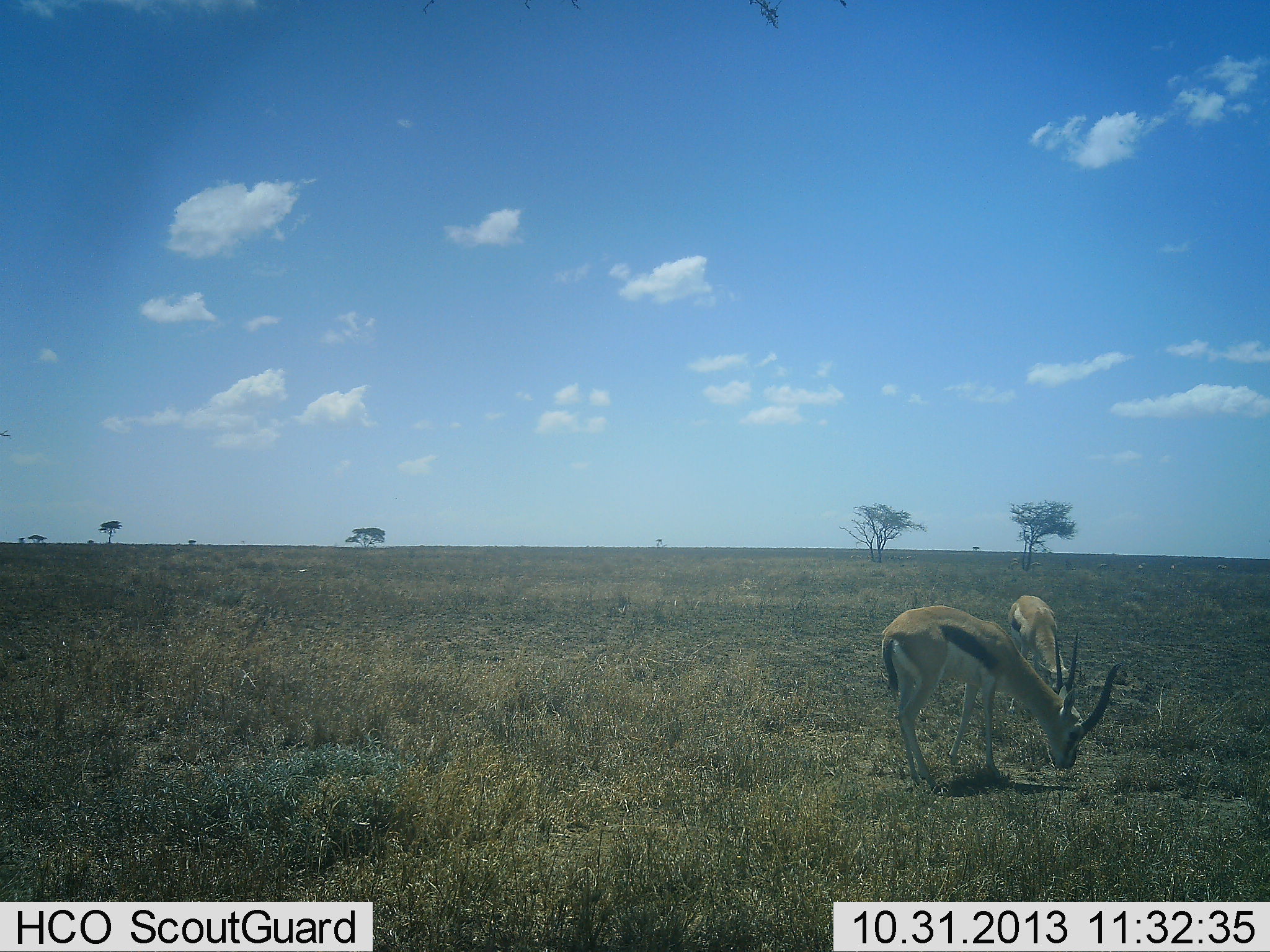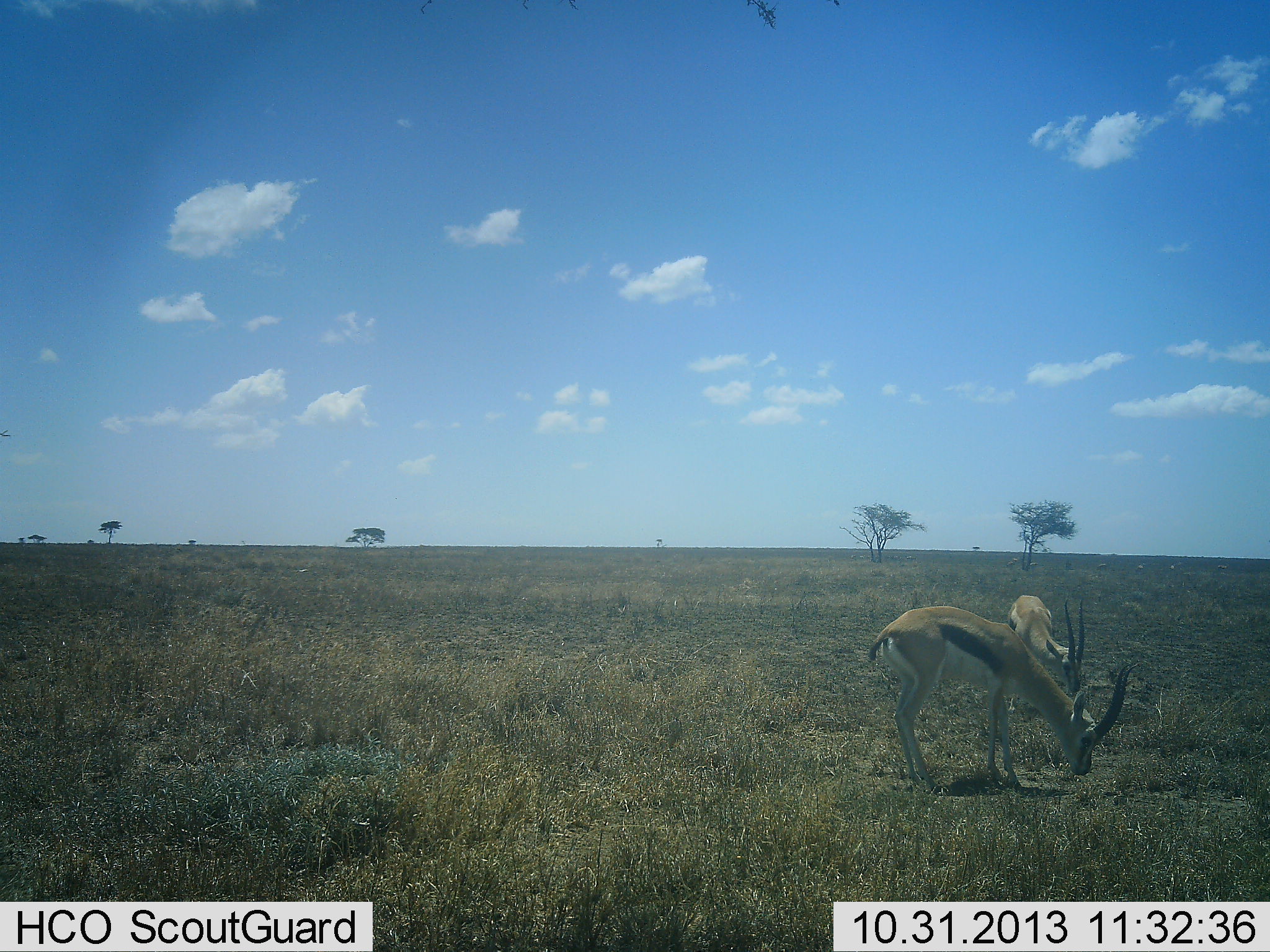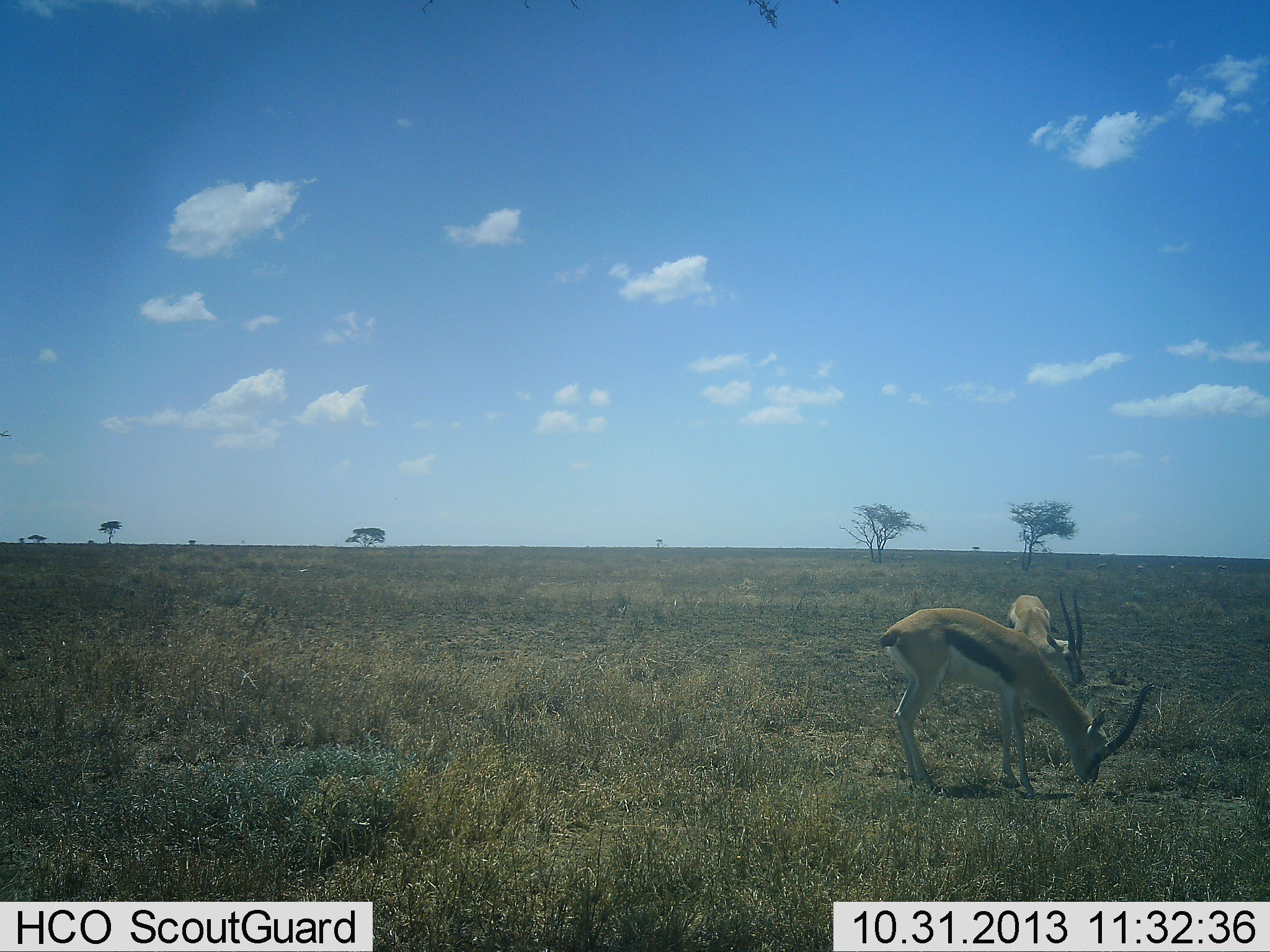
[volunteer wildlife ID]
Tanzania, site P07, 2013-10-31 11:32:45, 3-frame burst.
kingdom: Animalia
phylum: Chordata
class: Mammalia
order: Artiodactyla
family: Bovidae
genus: Eudorcas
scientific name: Eudorcas thomsonii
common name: thomson's gazelle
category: gazellethomsons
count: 2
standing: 11%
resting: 0%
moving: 0%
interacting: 0%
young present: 5%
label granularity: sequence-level